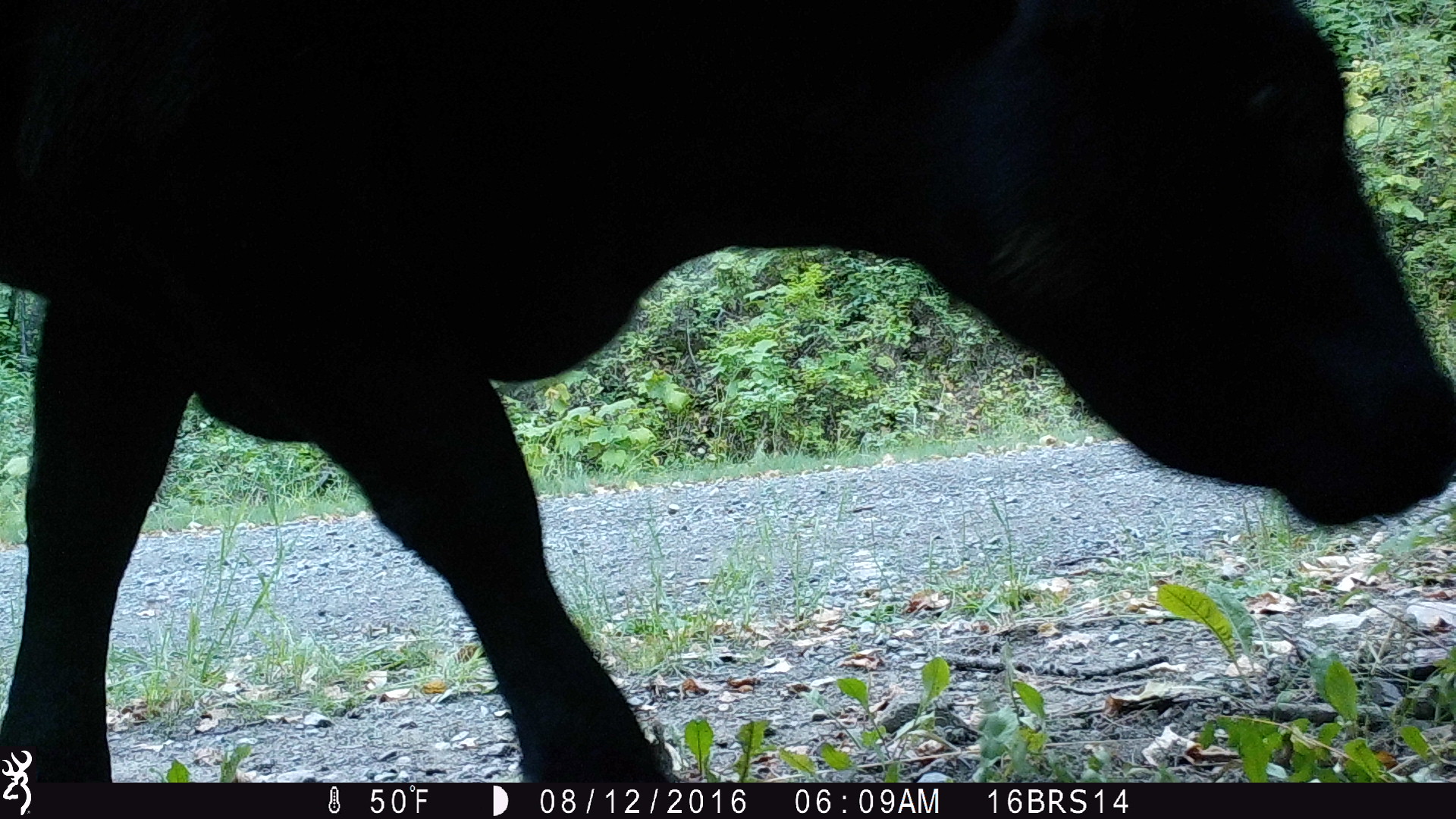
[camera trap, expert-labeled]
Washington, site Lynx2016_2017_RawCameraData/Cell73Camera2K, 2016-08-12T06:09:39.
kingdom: Animalia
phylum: Chordata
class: Mammalia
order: Artiodactyla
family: Bovidae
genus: Bos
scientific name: Bos taurus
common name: domestic cattle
Domestic cattle (Bos taurus). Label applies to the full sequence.